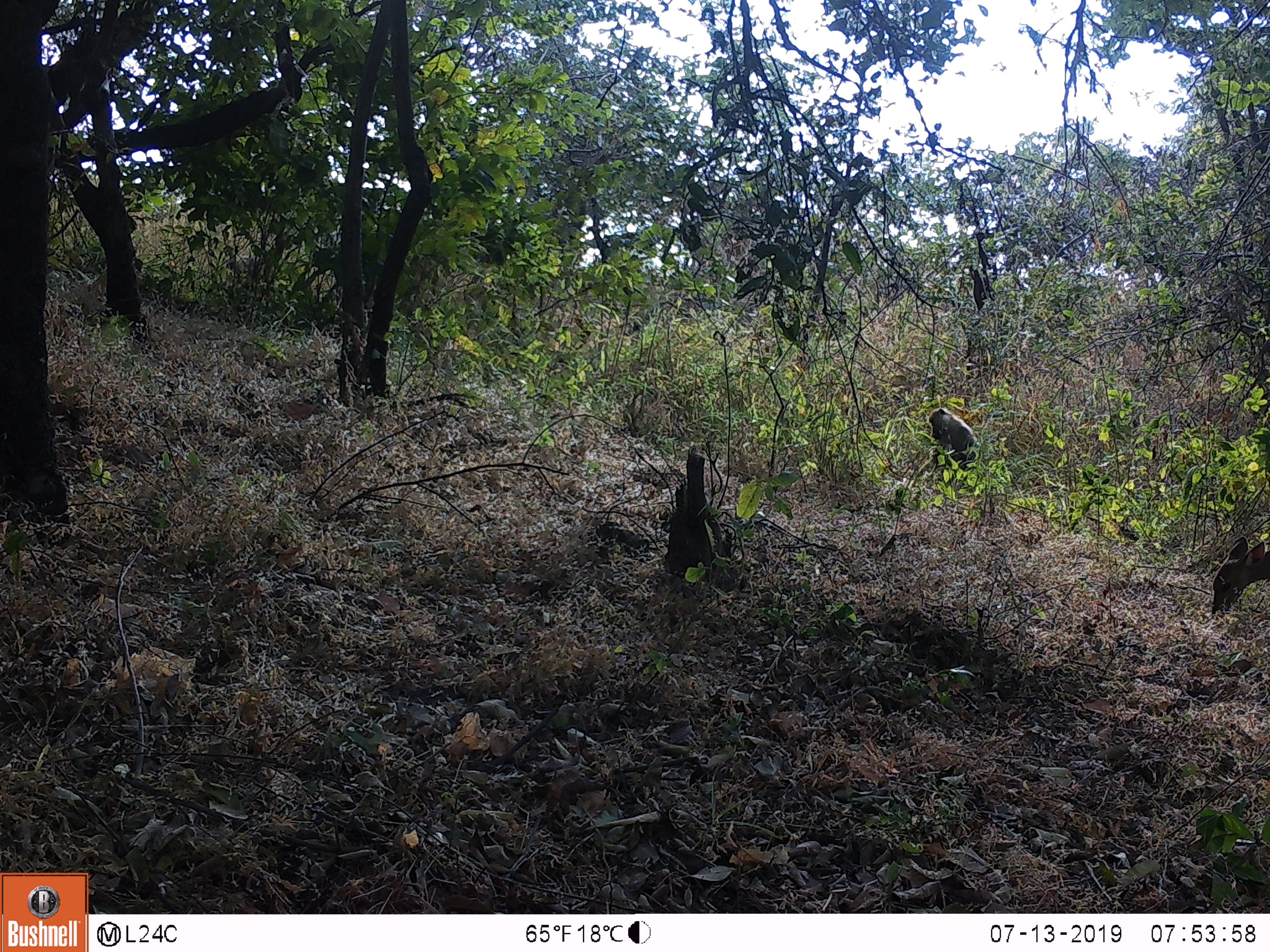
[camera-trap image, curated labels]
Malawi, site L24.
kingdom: Animalia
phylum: Chordata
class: Mammalia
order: Primates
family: Cercopithecidae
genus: Papio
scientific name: Papio cynocephalus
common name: yellow baboon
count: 1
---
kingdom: Animalia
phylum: Chordata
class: Mammalia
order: Artiodactyla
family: Bovidae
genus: Tragelaphus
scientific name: Tragelaphus sylvaticus sylvaticus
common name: cape bushbuck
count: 1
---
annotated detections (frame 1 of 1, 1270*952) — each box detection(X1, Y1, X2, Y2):
cape bushbuck: detection(1205, 535, 1269, 624)
yellow baboon: detection(920, 402, 984, 473)